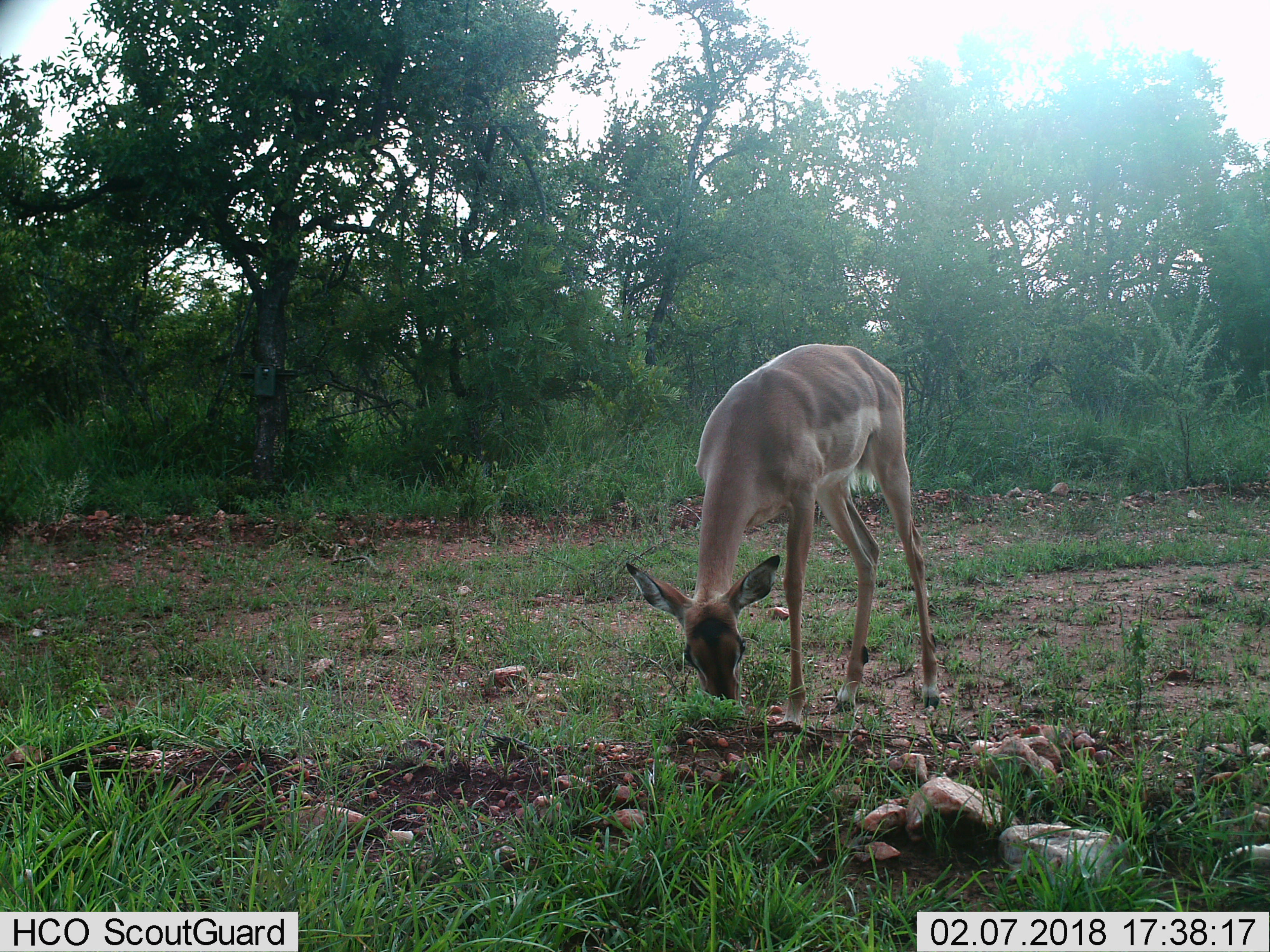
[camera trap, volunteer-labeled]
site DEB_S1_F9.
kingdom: Animalia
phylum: Chordata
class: Mammalia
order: Artiodactyla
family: Bovidae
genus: Aepyceros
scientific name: Aepyceros melampus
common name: impala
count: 1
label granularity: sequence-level